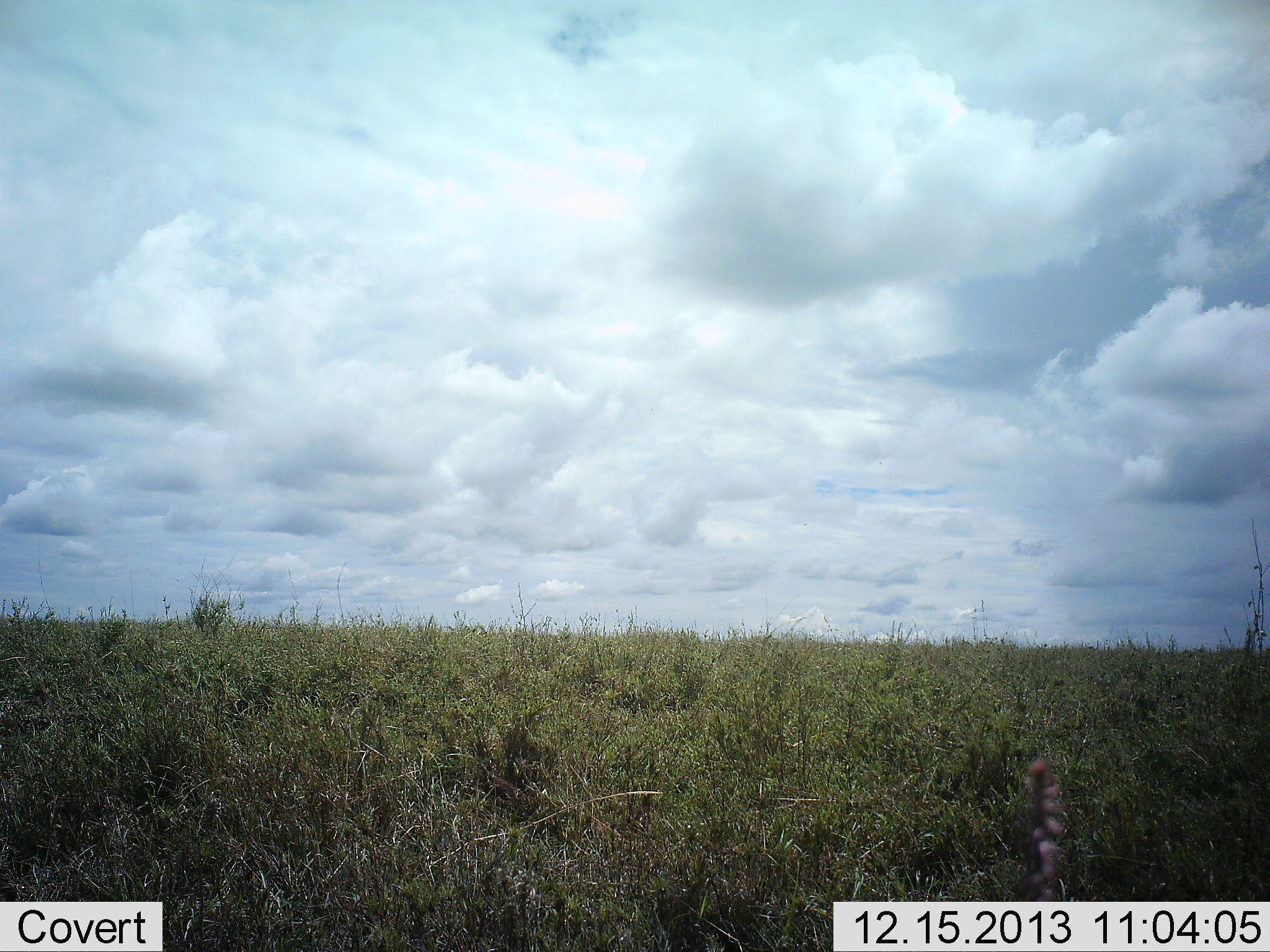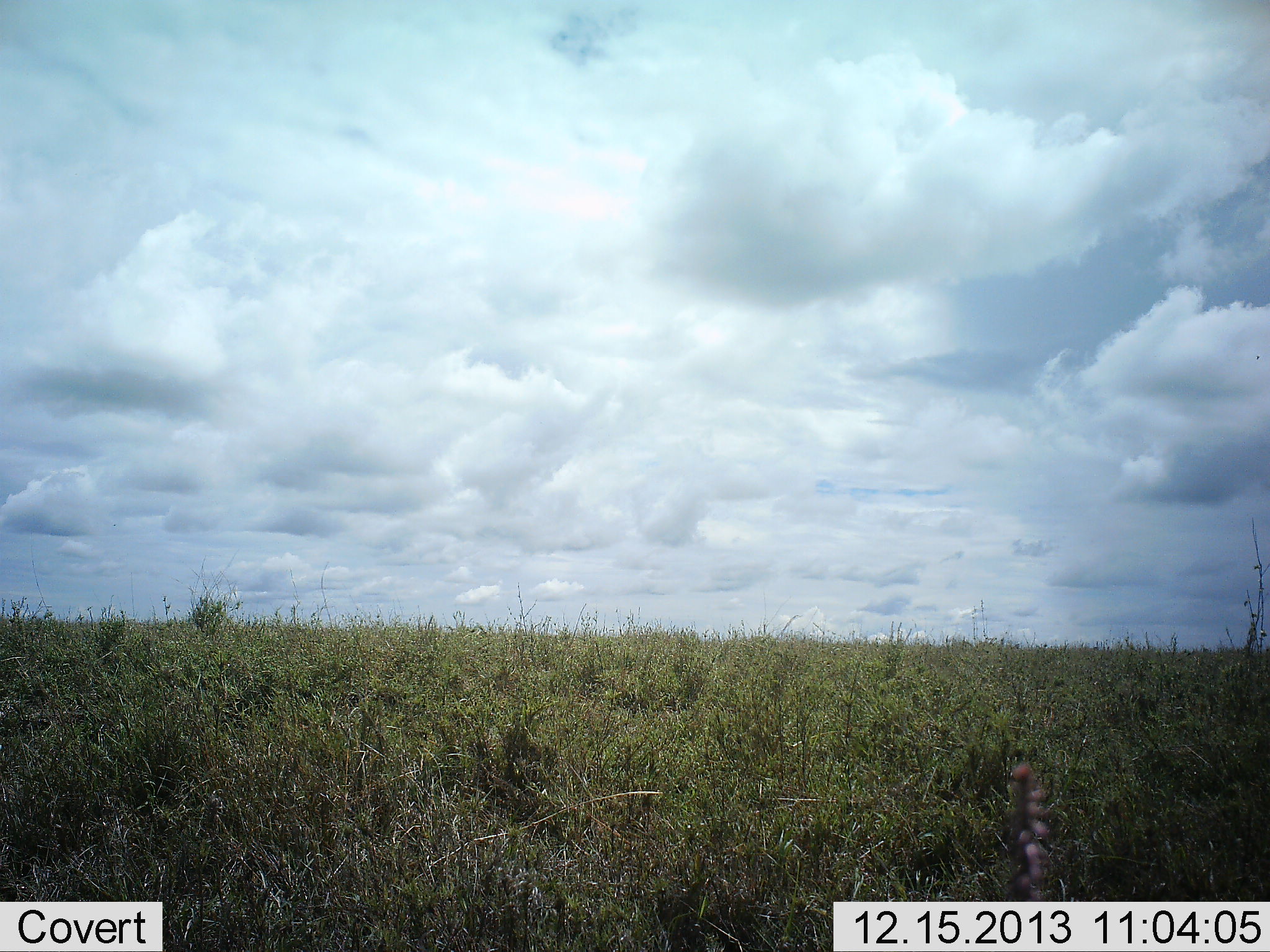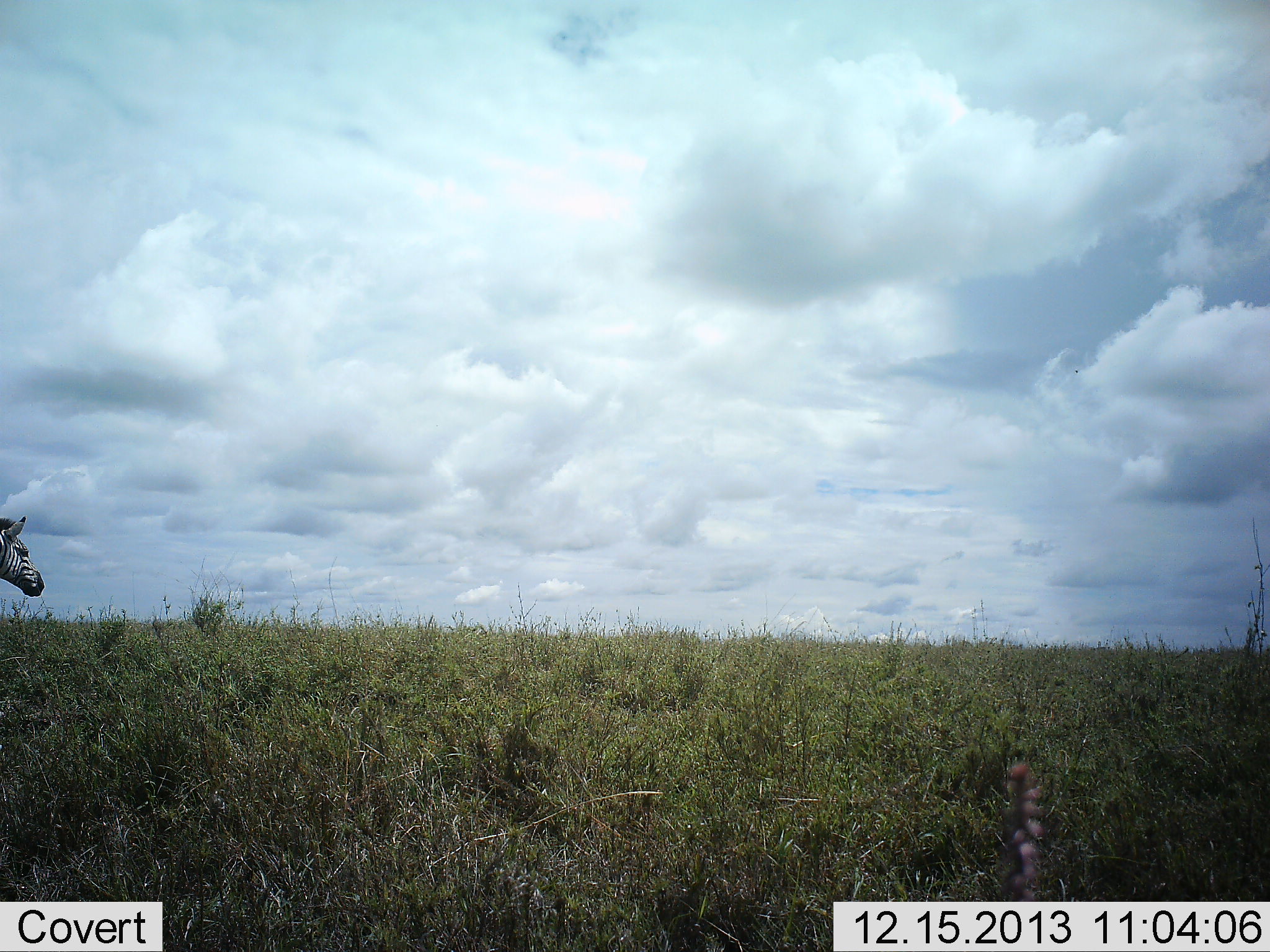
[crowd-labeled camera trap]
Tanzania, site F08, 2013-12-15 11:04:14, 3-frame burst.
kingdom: Animalia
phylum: Chordata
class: Mammalia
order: Perissodactyla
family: Equidae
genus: Equus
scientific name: Equus quagga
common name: plains zebra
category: zebra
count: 1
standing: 20%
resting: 0%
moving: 90%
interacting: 0%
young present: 0%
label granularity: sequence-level